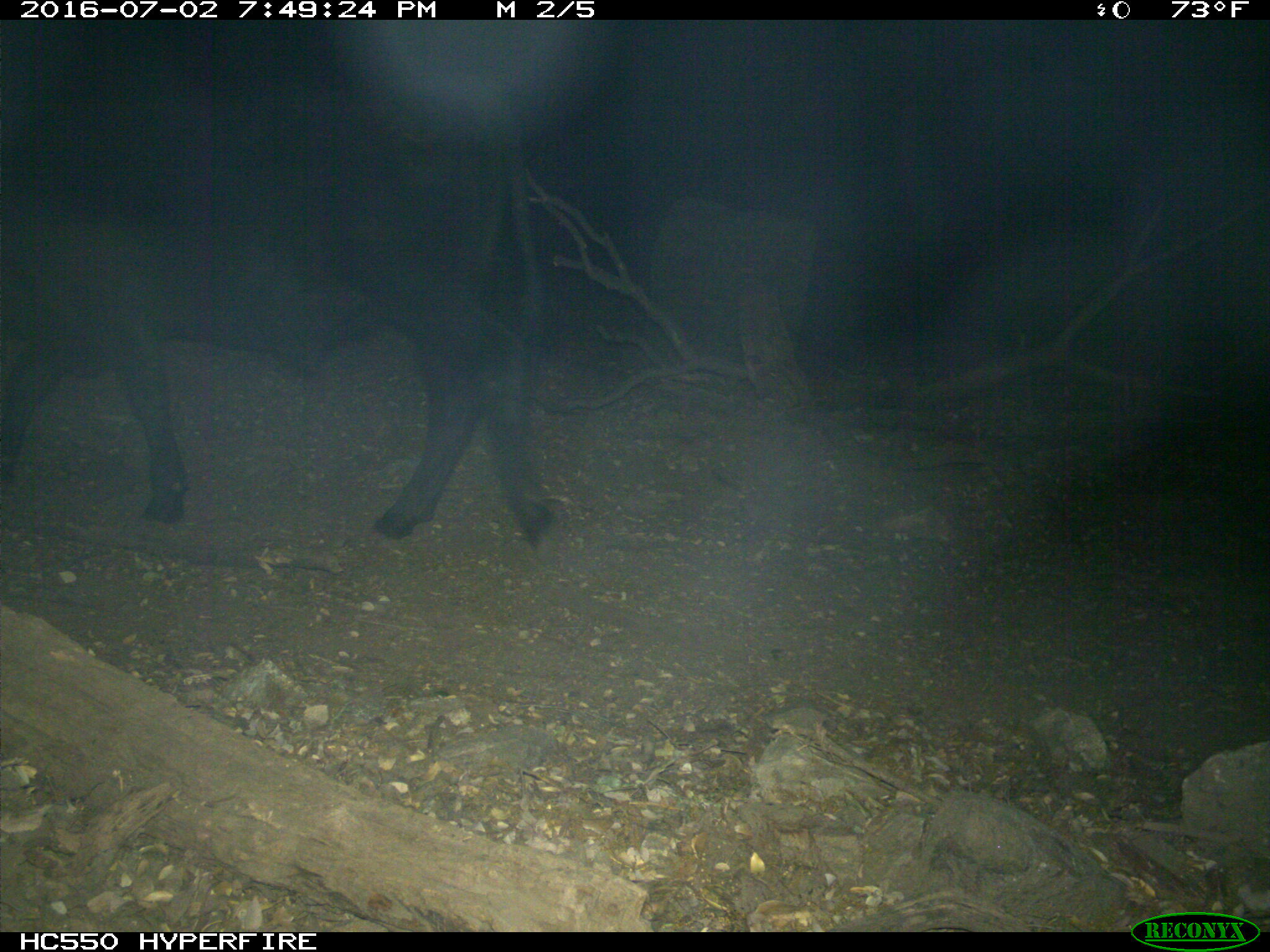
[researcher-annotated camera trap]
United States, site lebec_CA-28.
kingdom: Animalia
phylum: Chordata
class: Mammalia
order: Artiodactyla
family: Bovidae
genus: Bos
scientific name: Bos taurus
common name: domestic cow